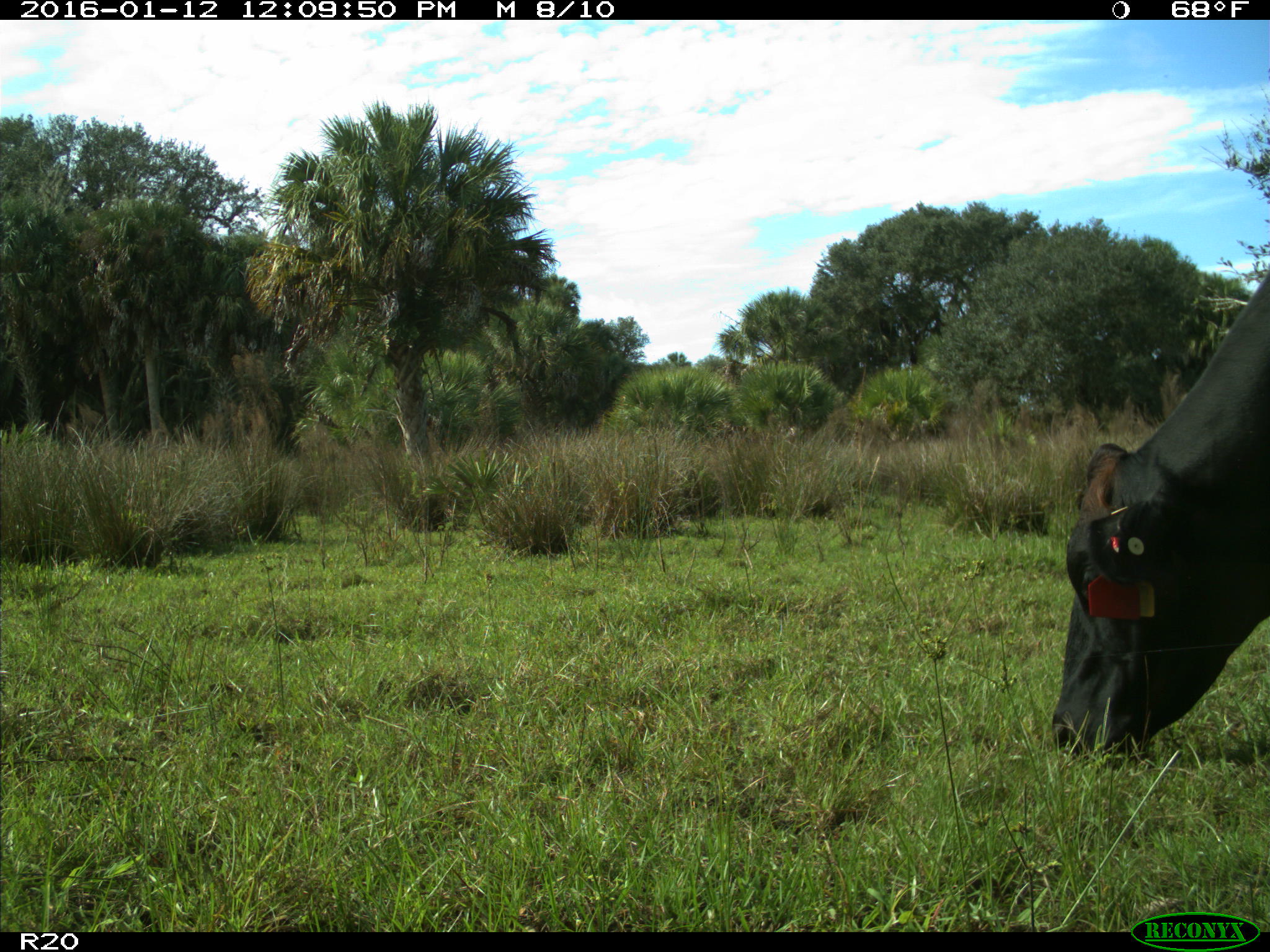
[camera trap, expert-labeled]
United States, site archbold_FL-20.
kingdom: Animalia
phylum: Chordata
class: Mammalia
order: Artiodactyla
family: Bovidae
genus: Bos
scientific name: Bos taurus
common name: domestic cow